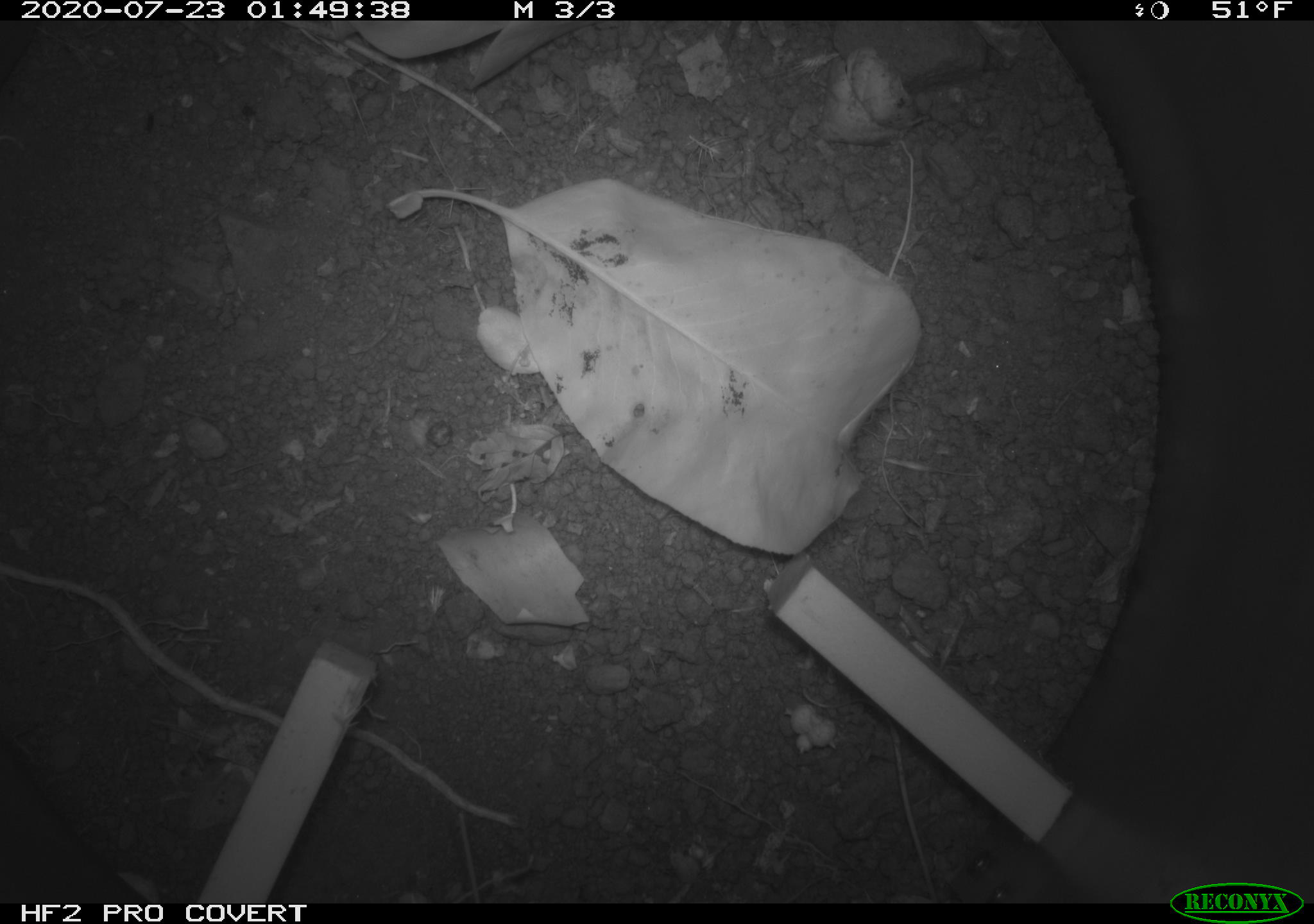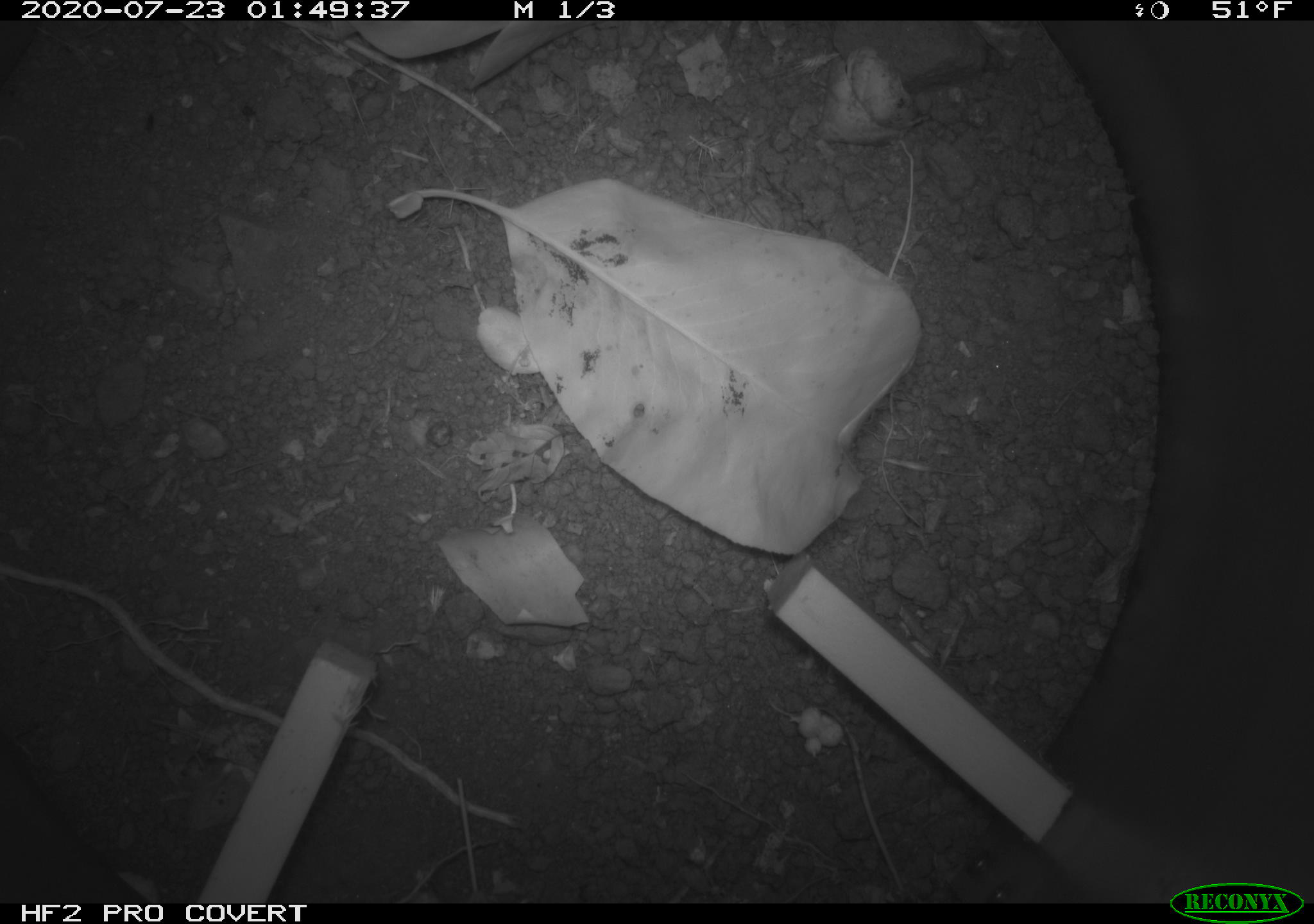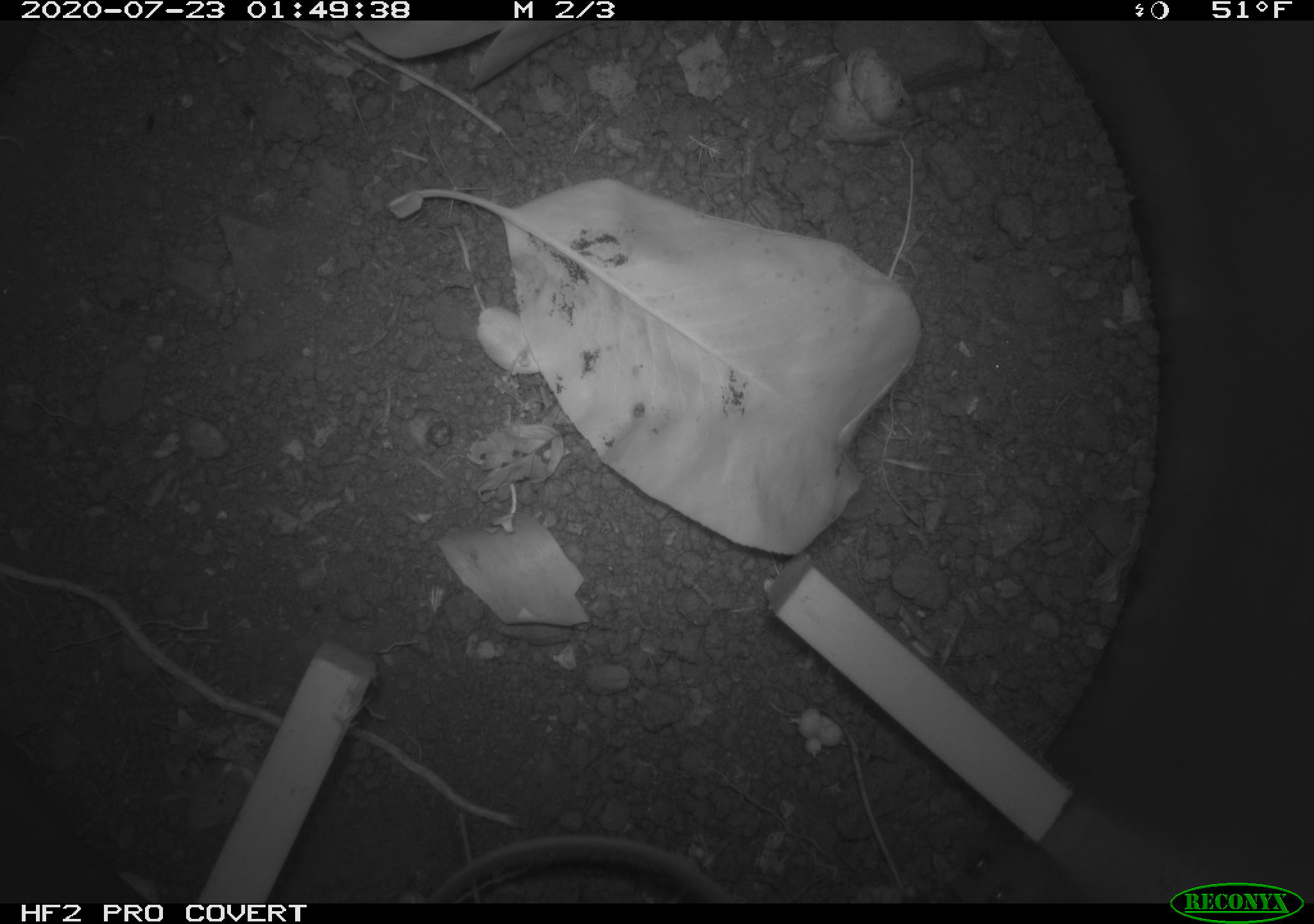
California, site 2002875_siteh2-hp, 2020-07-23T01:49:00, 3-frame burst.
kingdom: Animalia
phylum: Chordata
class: Mammalia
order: Rodentia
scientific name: Rodentia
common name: rodent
Rodent (Rodentia).